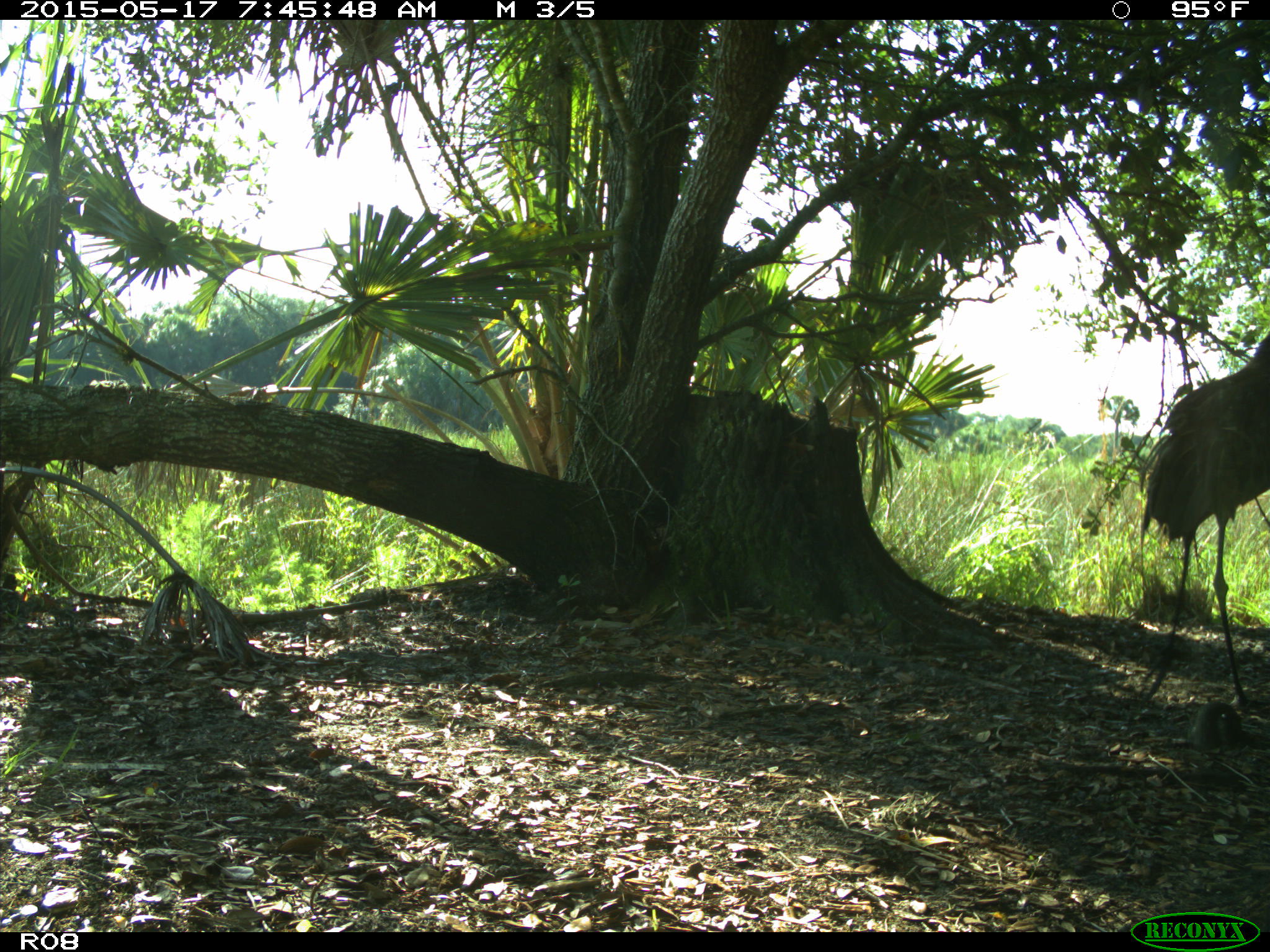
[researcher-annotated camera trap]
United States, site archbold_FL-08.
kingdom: Animalia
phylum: Chordata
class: Aves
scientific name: Aves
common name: birds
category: unidentified bird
Unidentified bird (birds) (Aves).